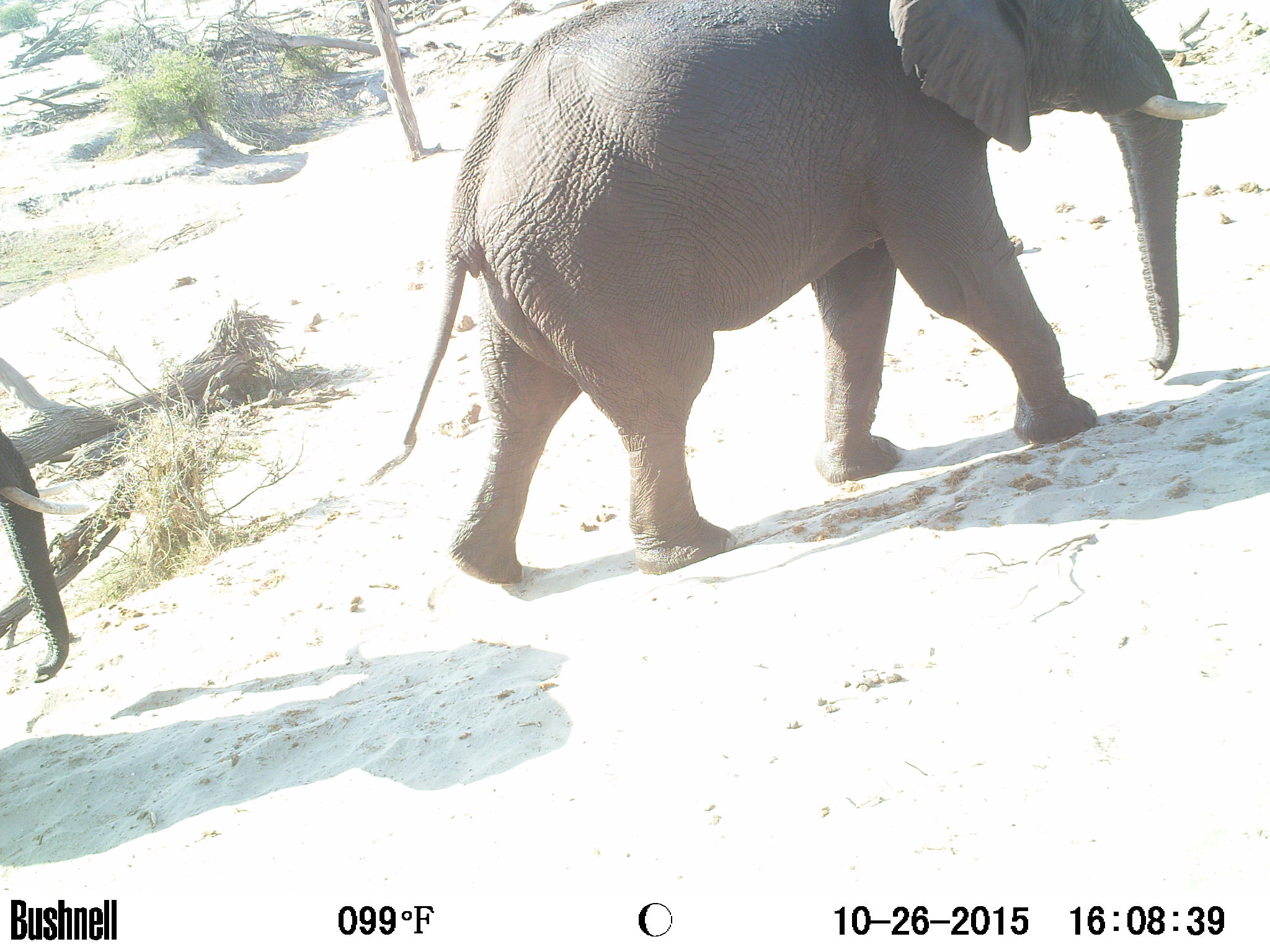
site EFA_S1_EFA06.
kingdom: Animalia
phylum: Chordata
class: Mammalia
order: Proboscidea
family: Elephantidae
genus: Loxodonta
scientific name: Loxodonta africana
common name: african bush elephant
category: elephant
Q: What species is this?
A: Elephant (african bush elephant) (Loxodonta africana).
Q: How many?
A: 2.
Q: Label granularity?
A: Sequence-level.